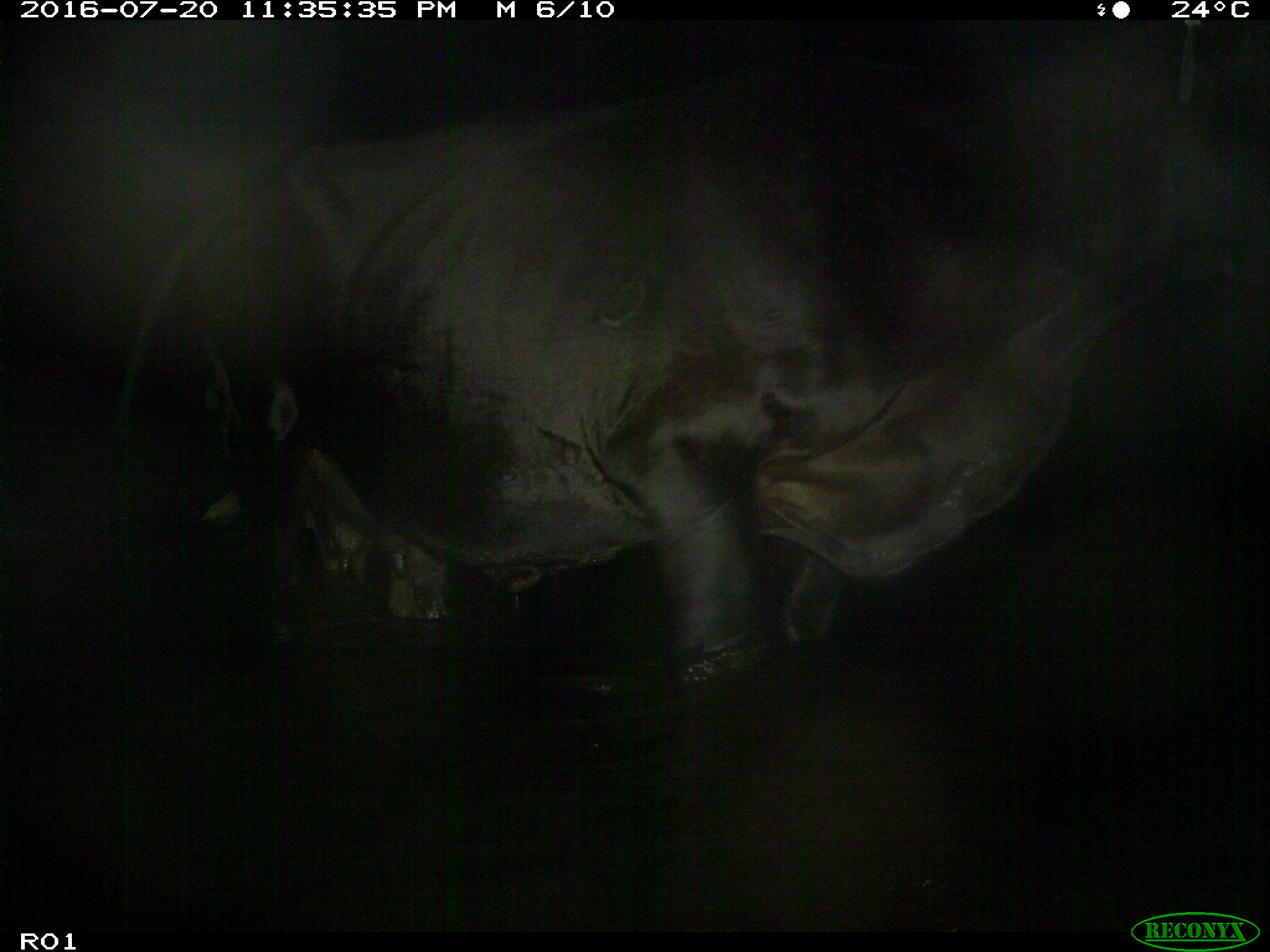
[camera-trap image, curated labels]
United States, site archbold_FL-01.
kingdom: Animalia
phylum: Chordata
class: Mammalia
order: Artiodactyla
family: Bovidae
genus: Bos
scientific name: Bos taurus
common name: domestic cow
Bos taurus (domestic cow).